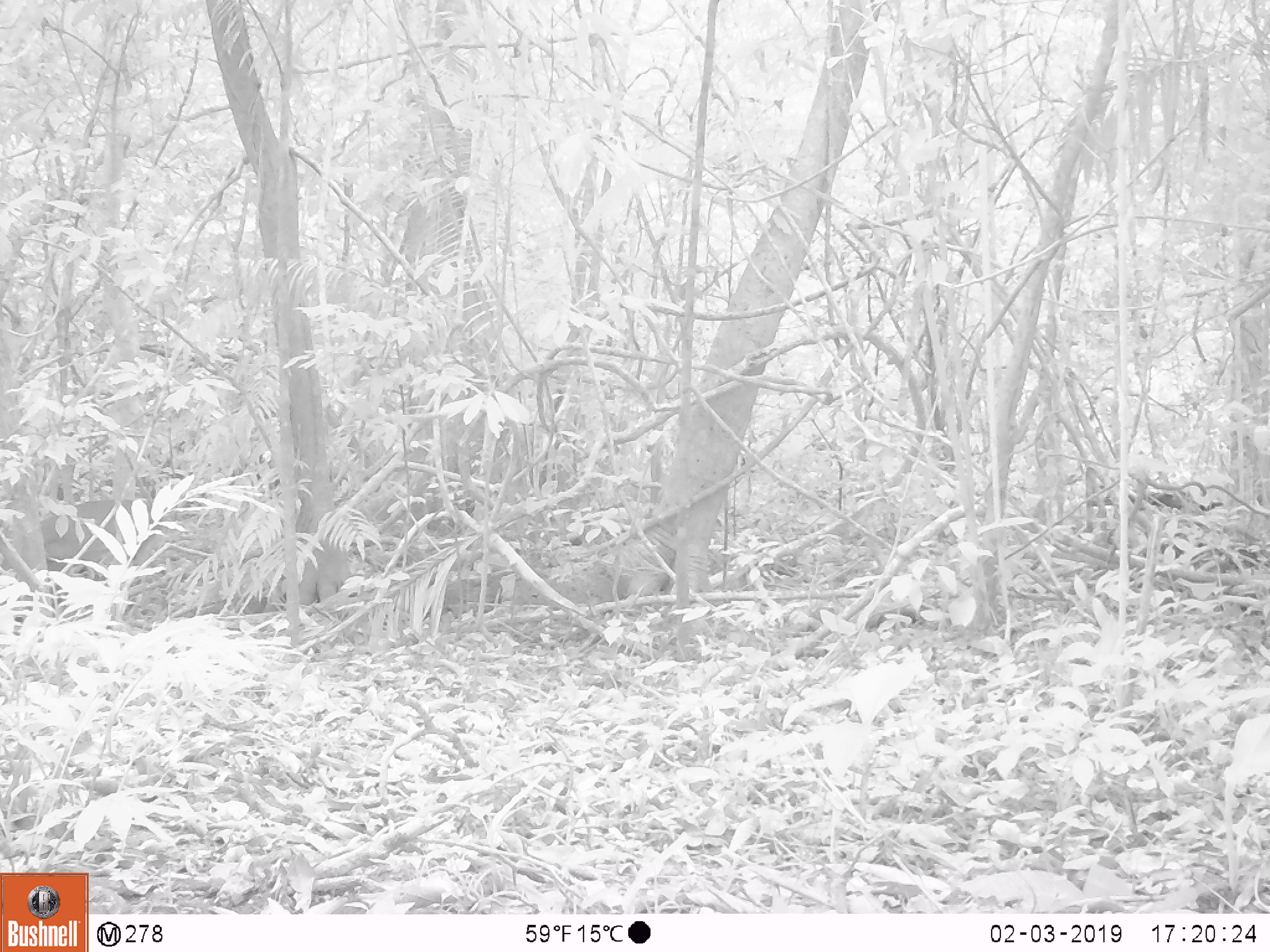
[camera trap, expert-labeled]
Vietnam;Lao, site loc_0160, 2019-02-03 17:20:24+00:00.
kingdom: Animalia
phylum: Chordata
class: Mammalia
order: Artiodactyla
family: Cervidae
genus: Muntiacus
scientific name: Muntiacus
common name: muntjacs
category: unidentified muntjac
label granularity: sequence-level